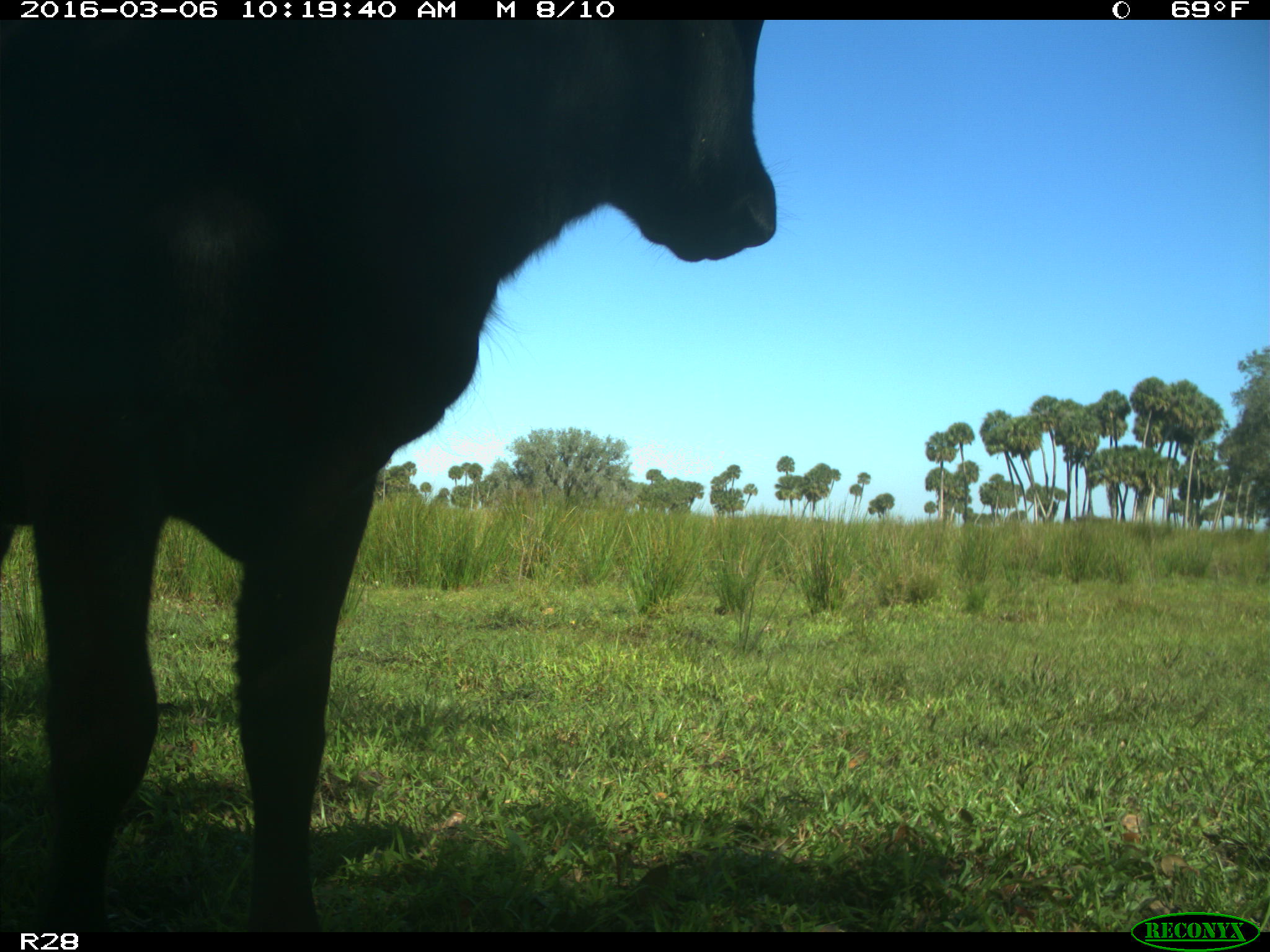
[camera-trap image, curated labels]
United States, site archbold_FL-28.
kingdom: Animalia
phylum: Chordata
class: Mammalia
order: Artiodactyla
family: Bovidae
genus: Bos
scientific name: Bos taurus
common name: domestic cow